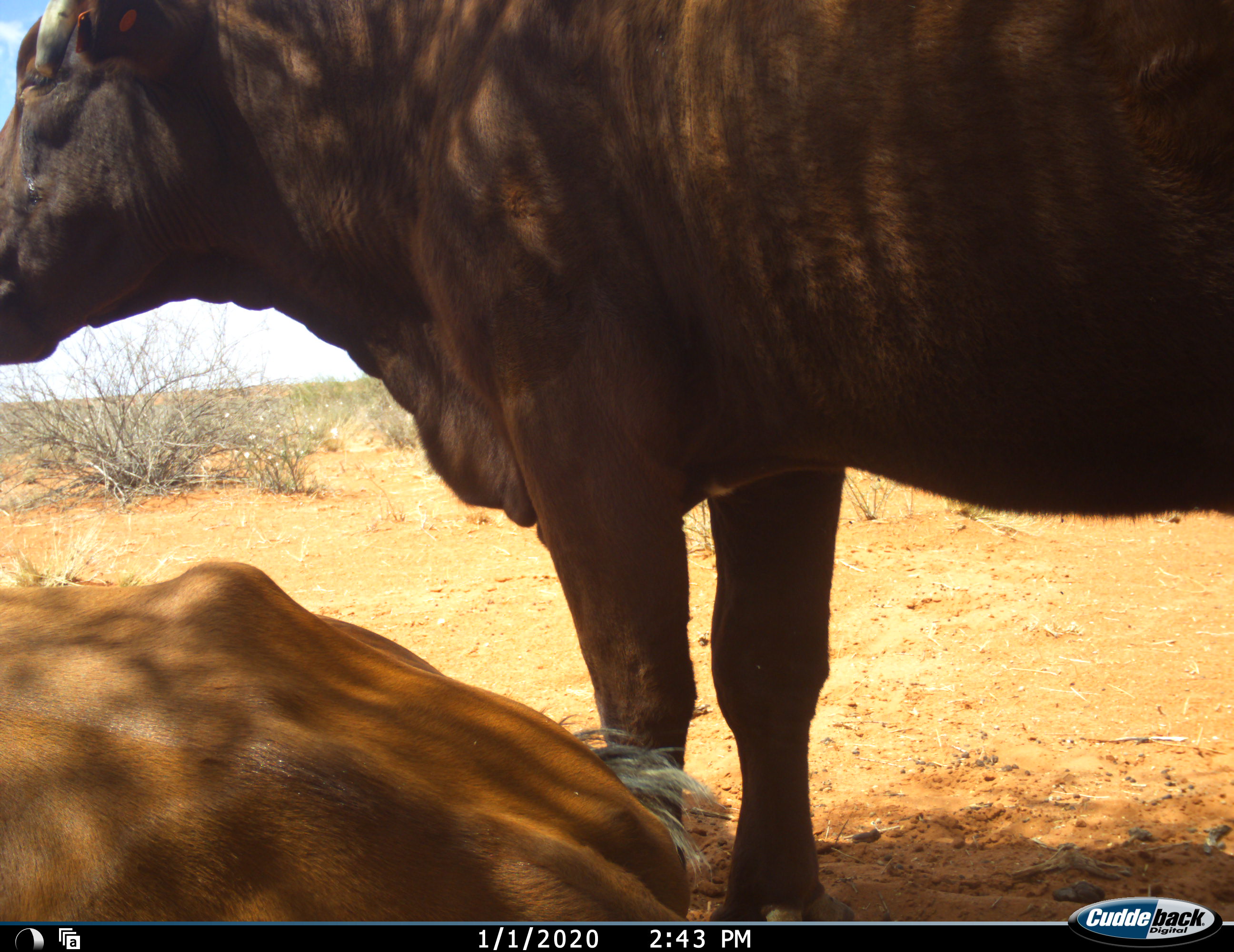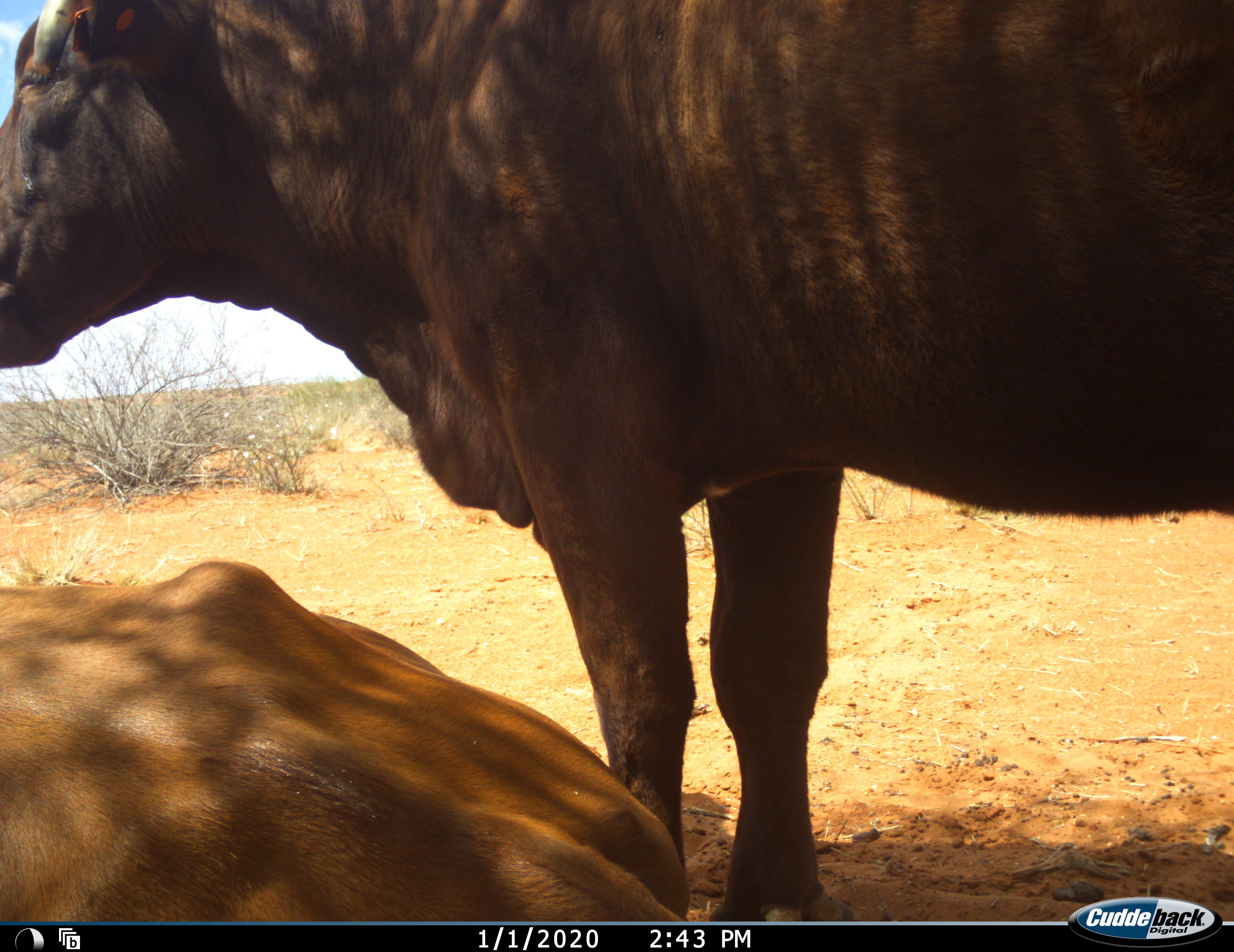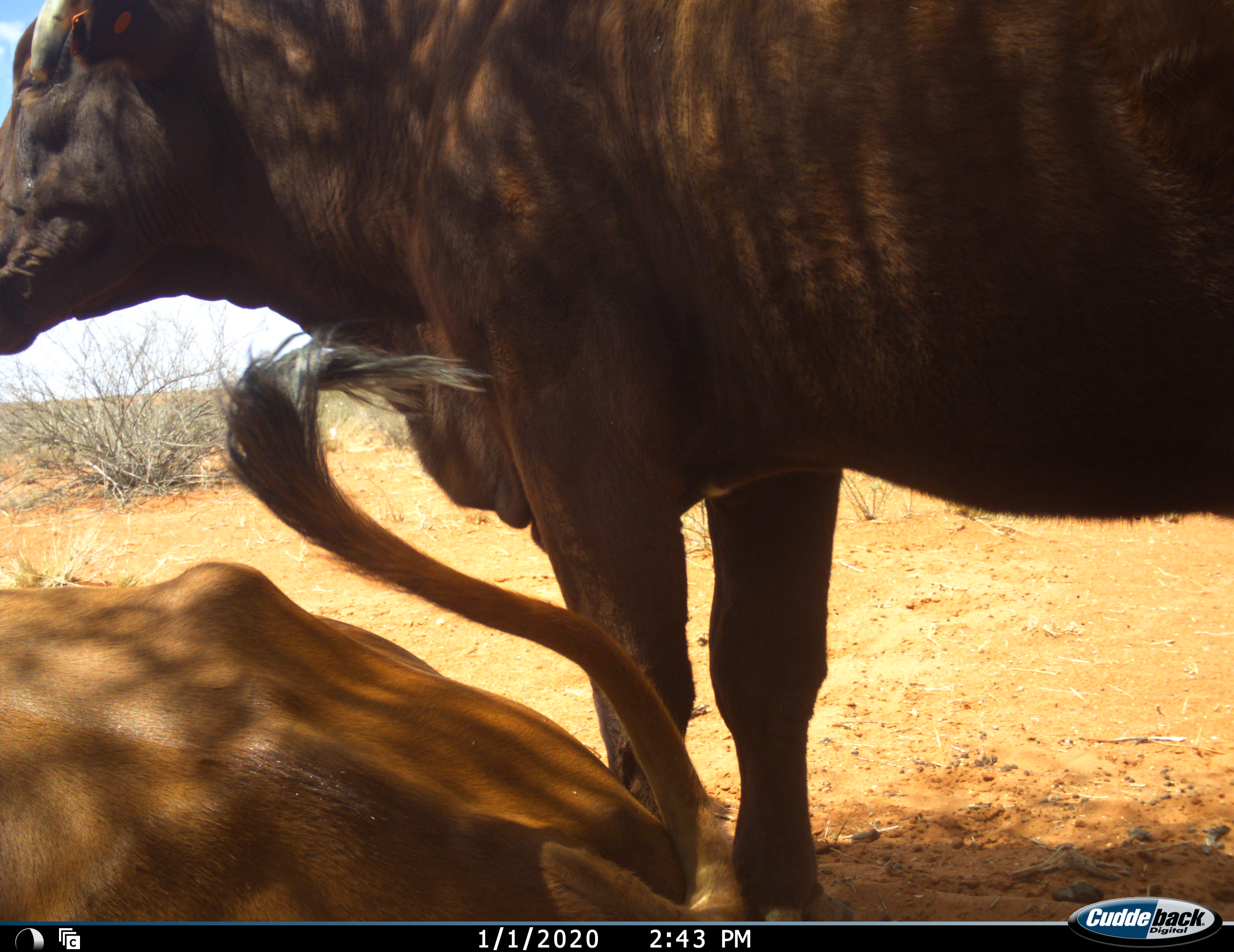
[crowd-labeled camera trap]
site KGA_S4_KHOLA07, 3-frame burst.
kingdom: Animalia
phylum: Chordata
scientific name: Vertebrata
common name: domestic animal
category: domesticanimal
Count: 2.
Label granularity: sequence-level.